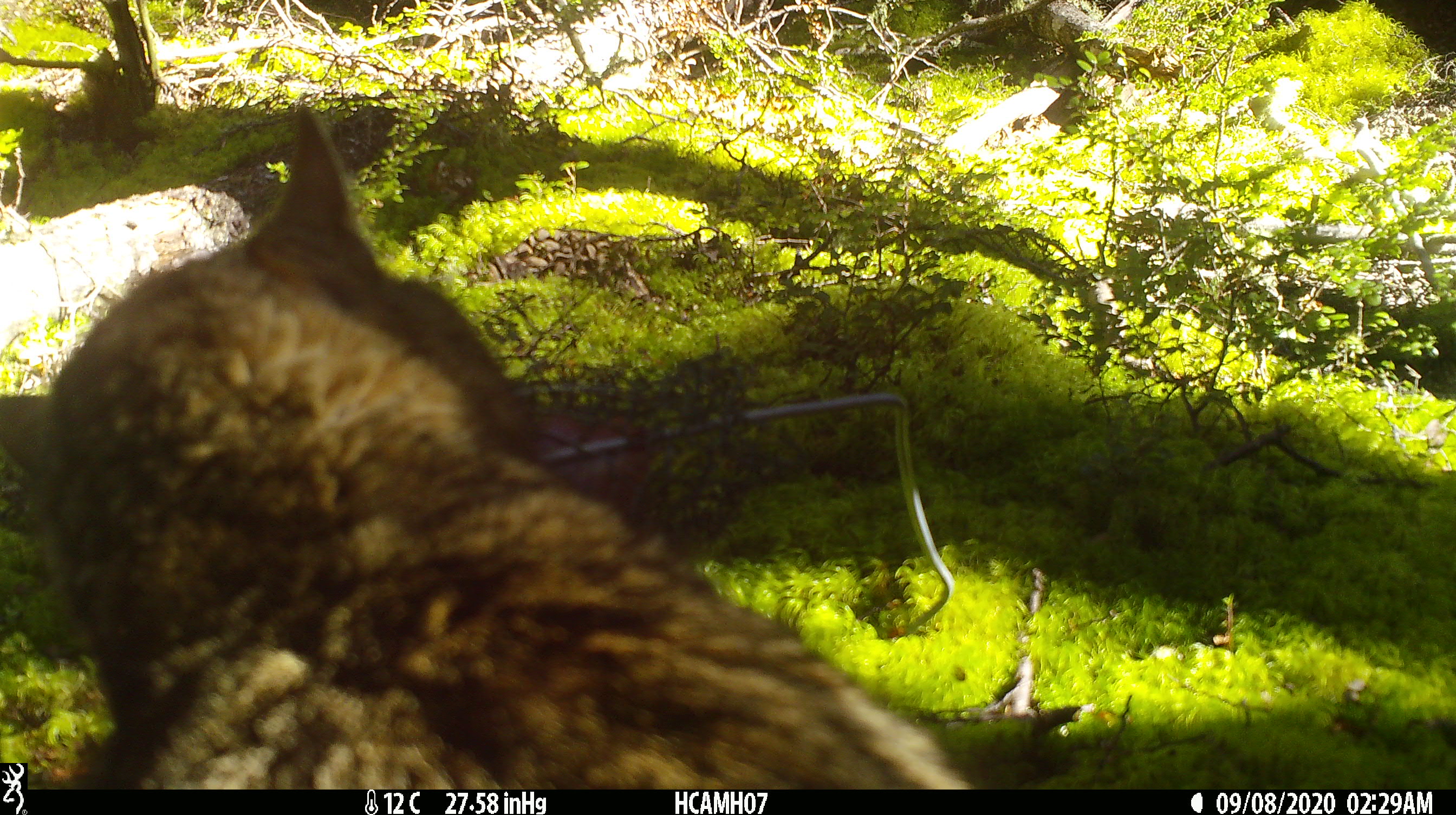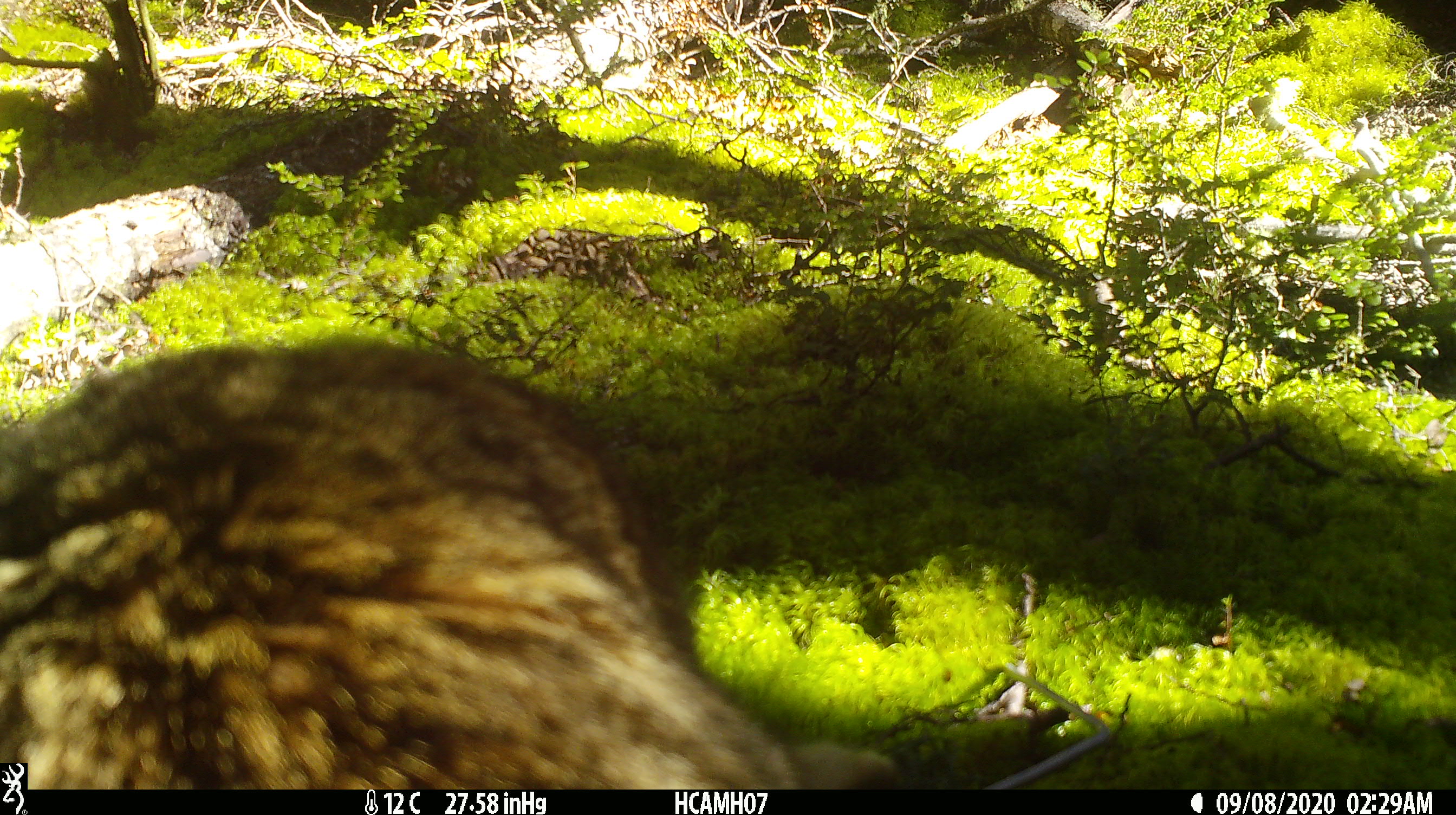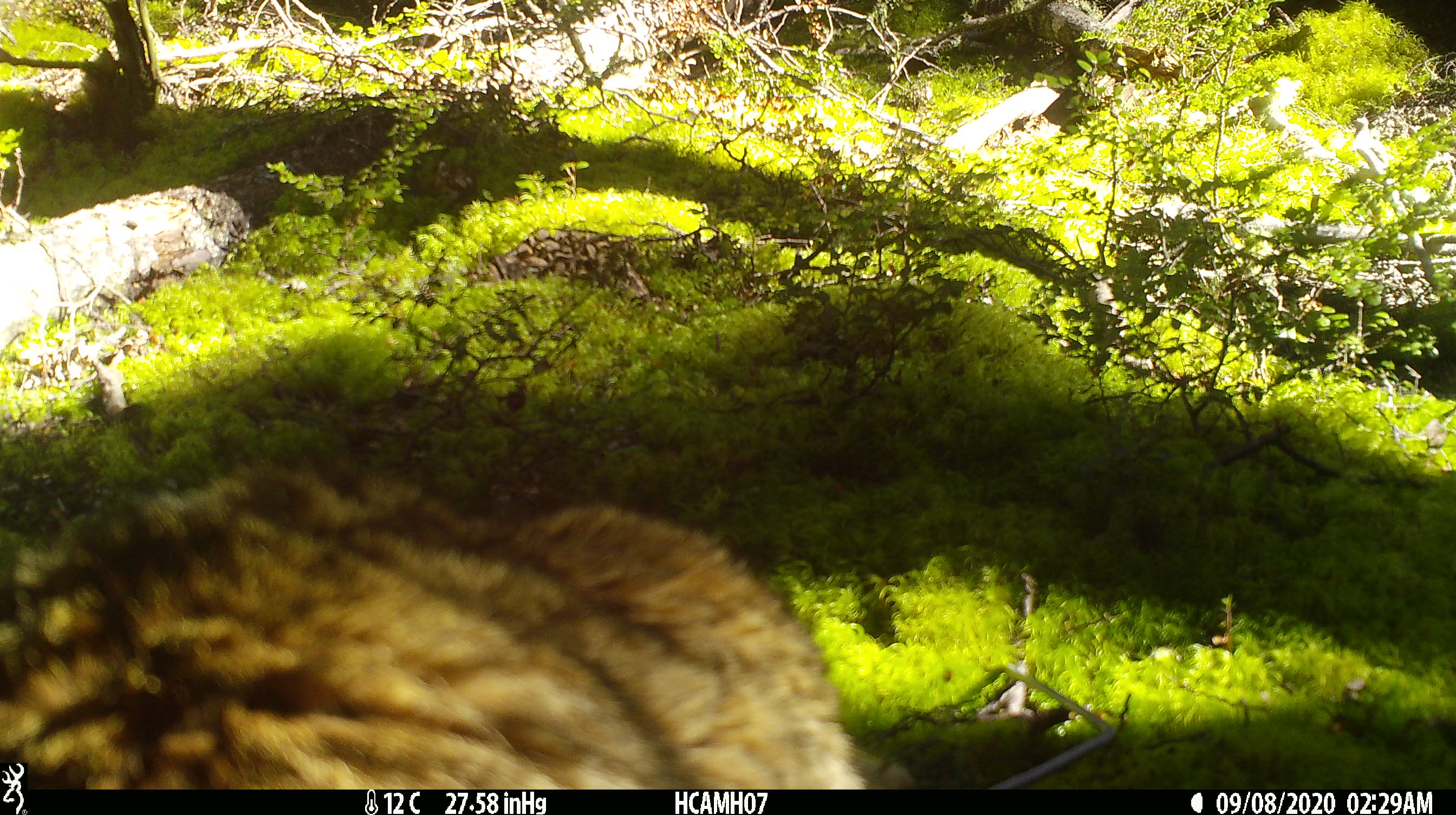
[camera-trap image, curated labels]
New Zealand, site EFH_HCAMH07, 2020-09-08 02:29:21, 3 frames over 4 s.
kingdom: Animalia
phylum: Chordata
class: Mammalia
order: Carnivora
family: Felidae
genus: Felis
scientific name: Felis catus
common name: domestic cat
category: cat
Cat (domestic cat) (Felis catus).